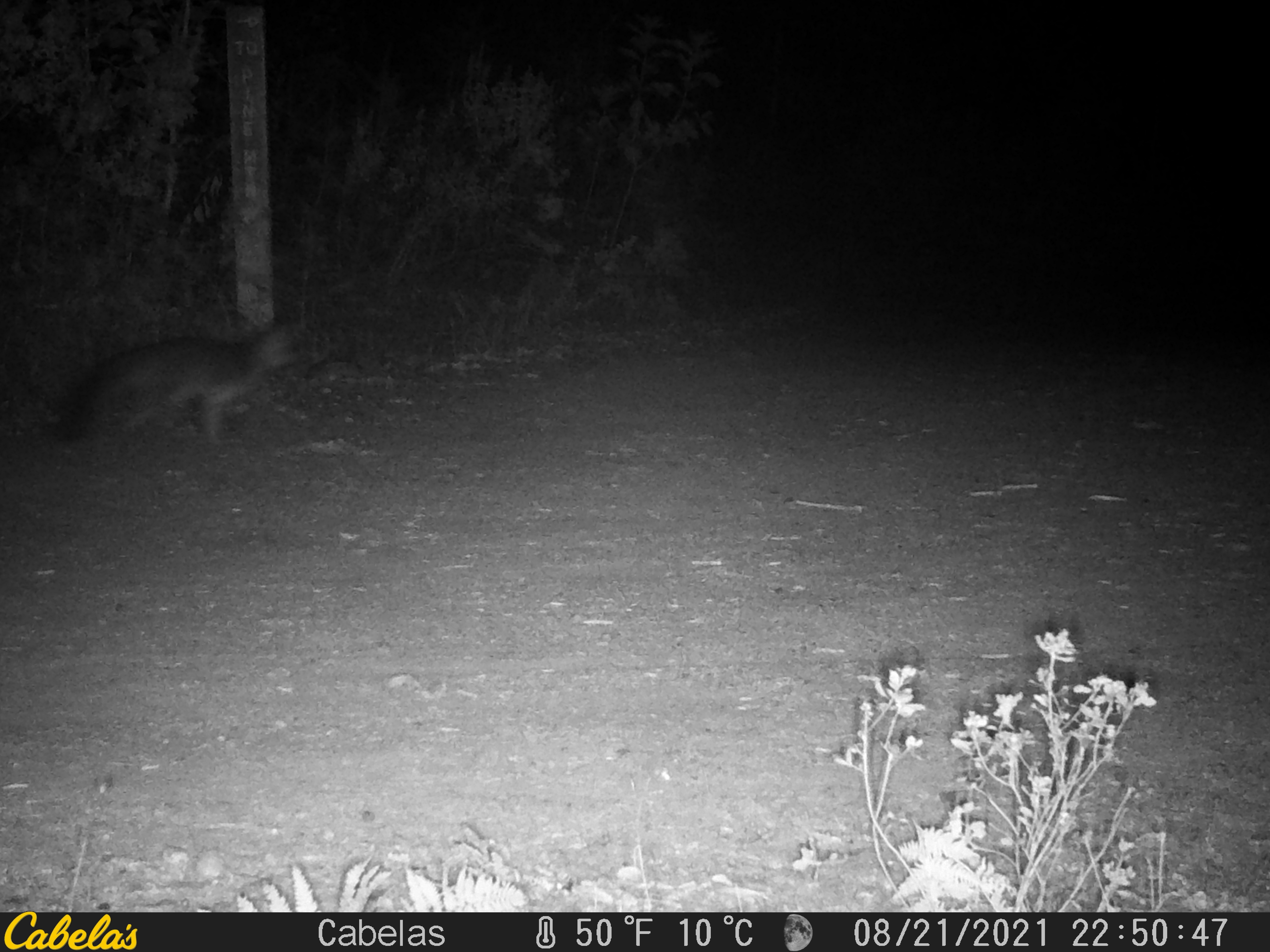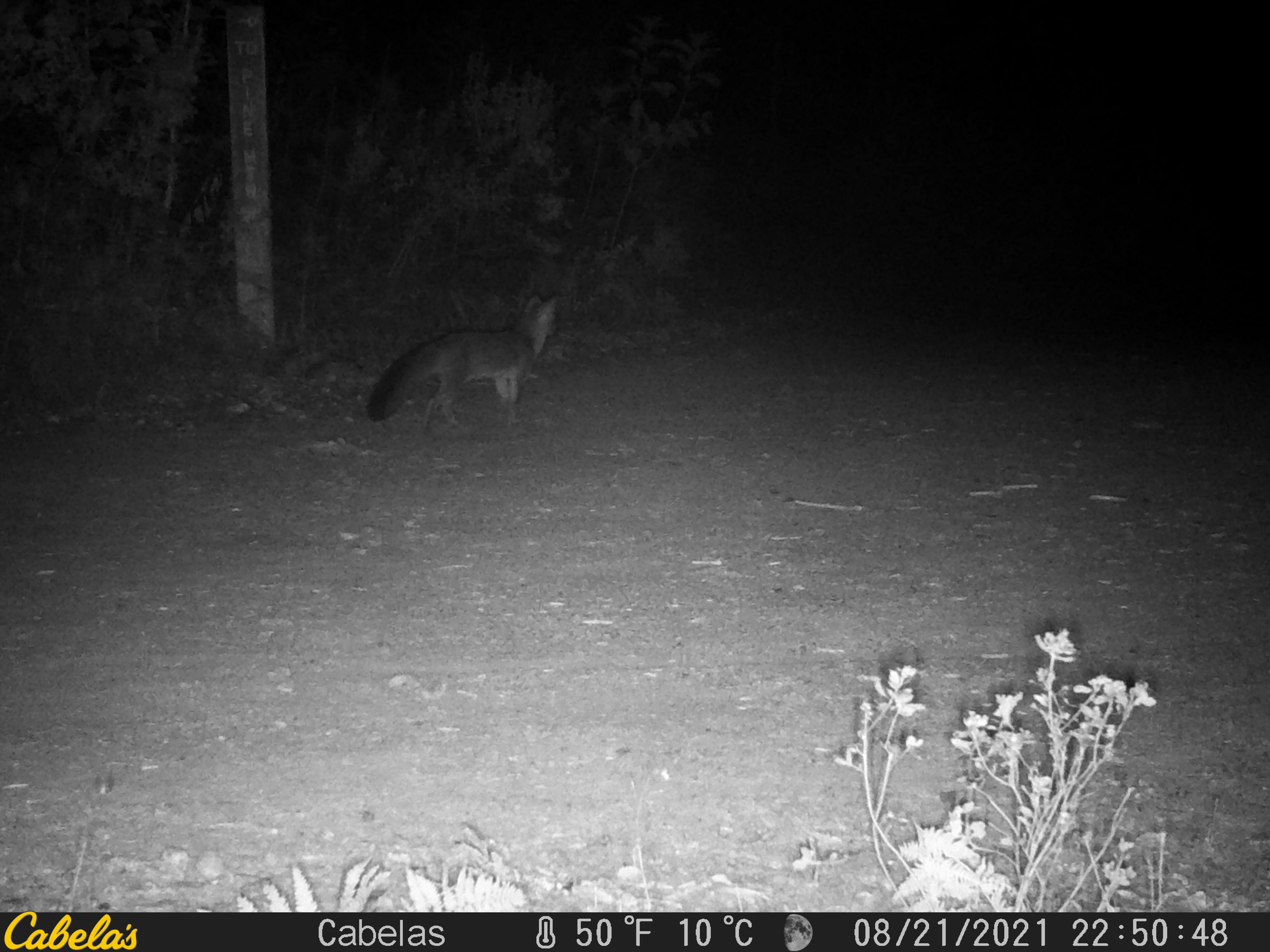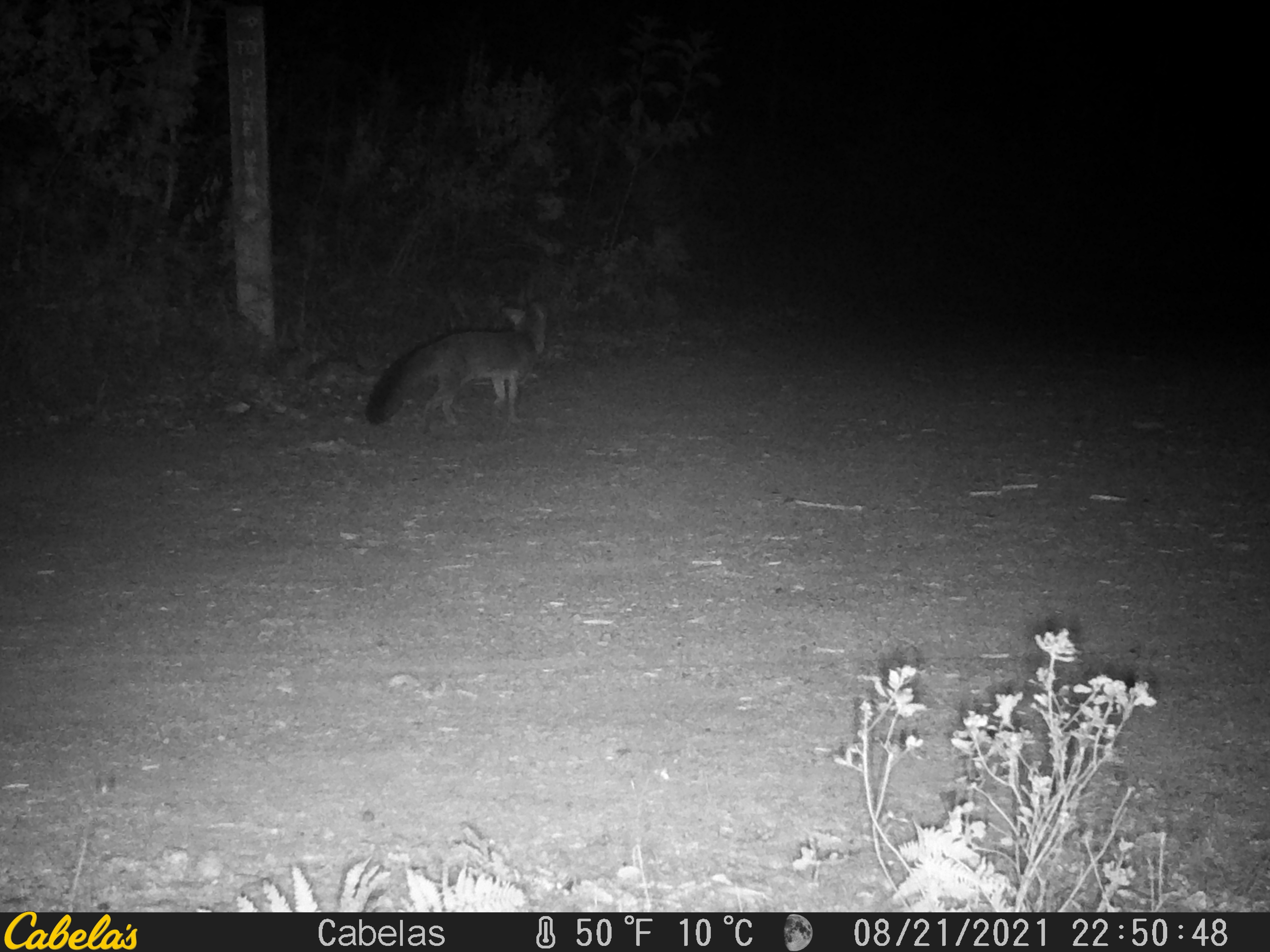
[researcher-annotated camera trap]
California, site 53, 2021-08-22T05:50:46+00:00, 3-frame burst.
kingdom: Animalia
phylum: Chordata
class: Mammalia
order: Carnivora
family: Canidae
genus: Urocyon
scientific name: Urocyon cinereoargenteus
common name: gray fox